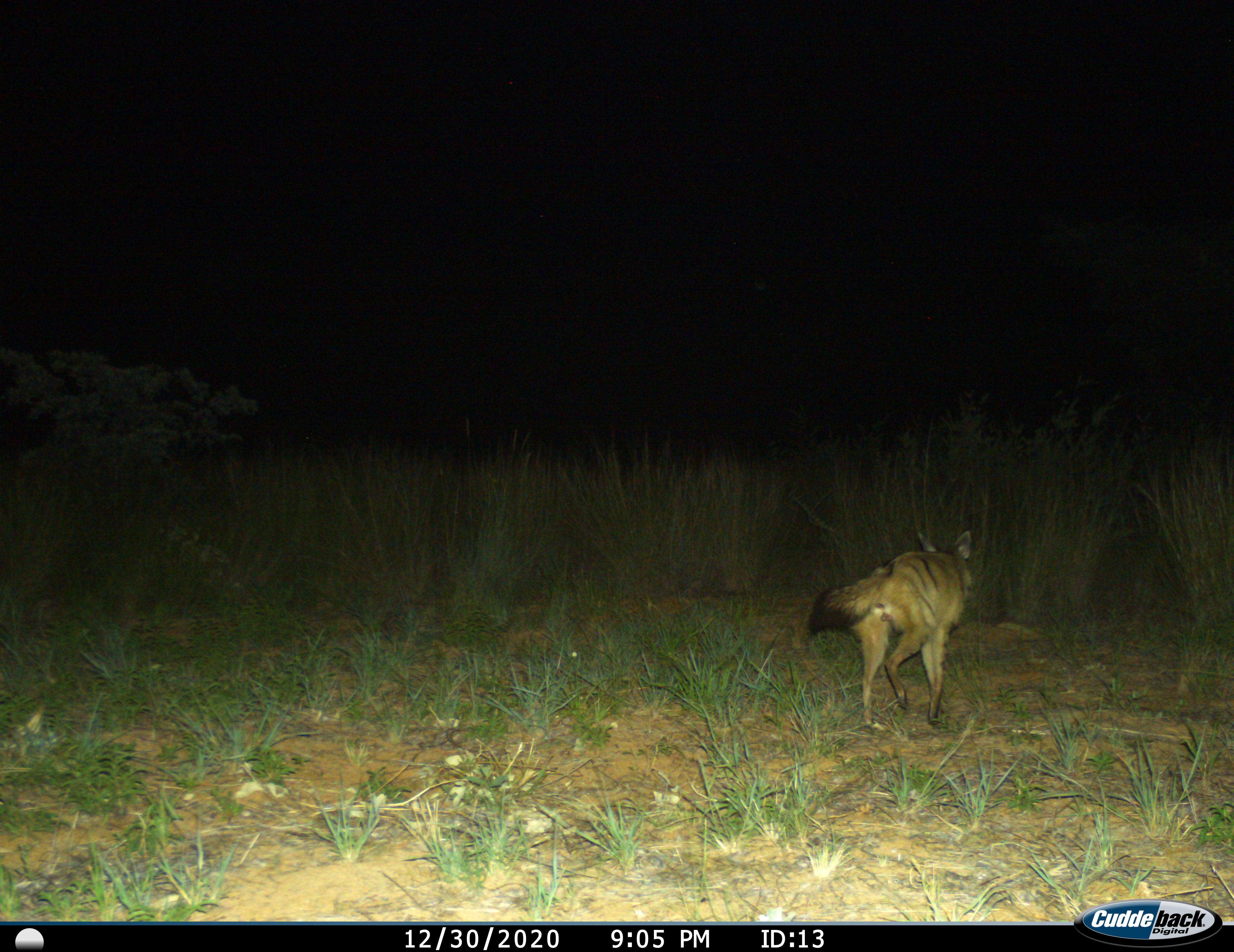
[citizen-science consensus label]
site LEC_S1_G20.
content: unidentified animal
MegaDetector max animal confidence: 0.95